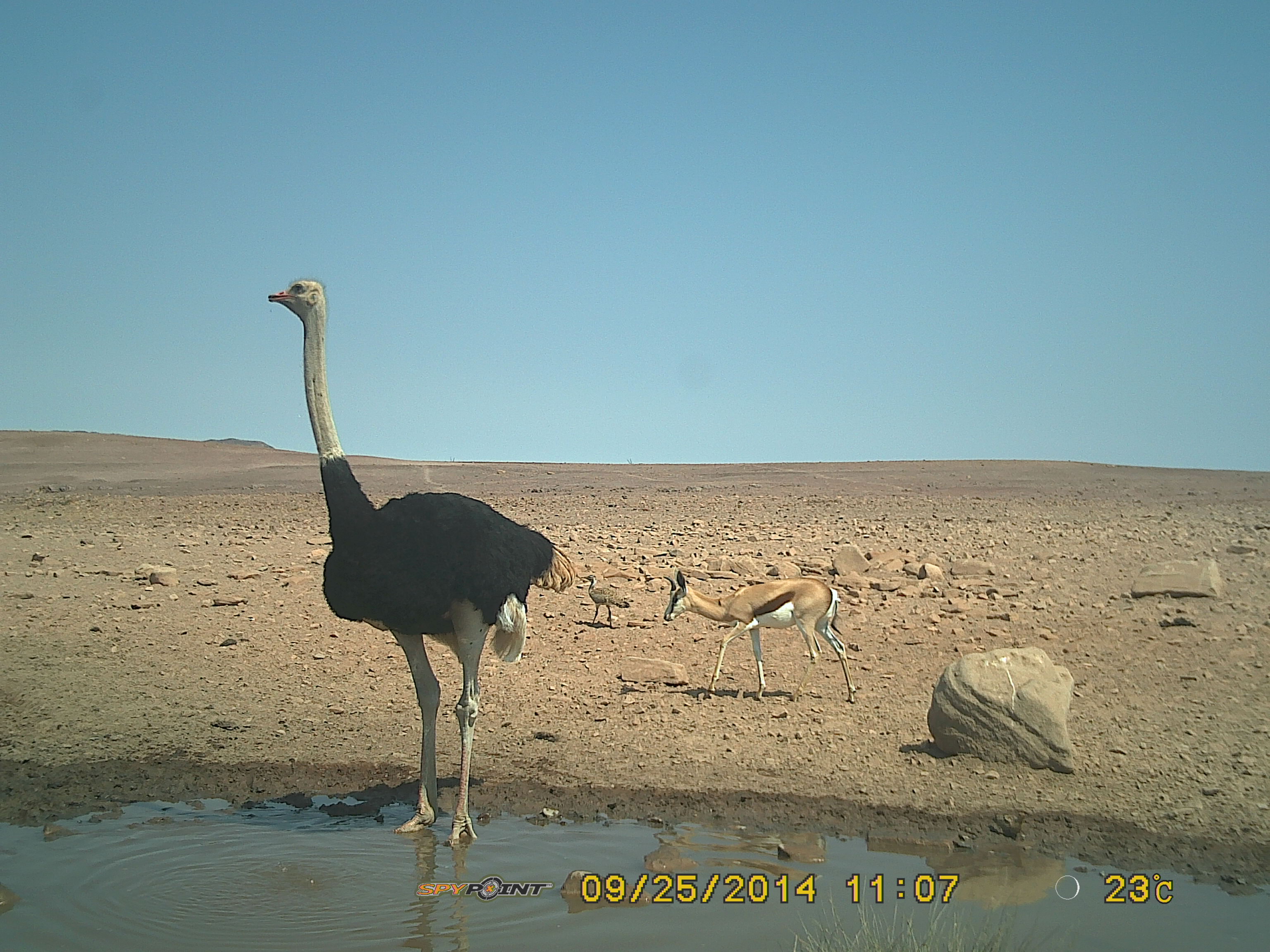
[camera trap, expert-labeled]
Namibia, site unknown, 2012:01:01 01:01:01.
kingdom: Animalia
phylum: Chordata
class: Aves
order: Struthioniformes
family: Struthionidae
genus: Struthio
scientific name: Struthio camelus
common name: common ostrich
Struthio camelus (common ostrich).